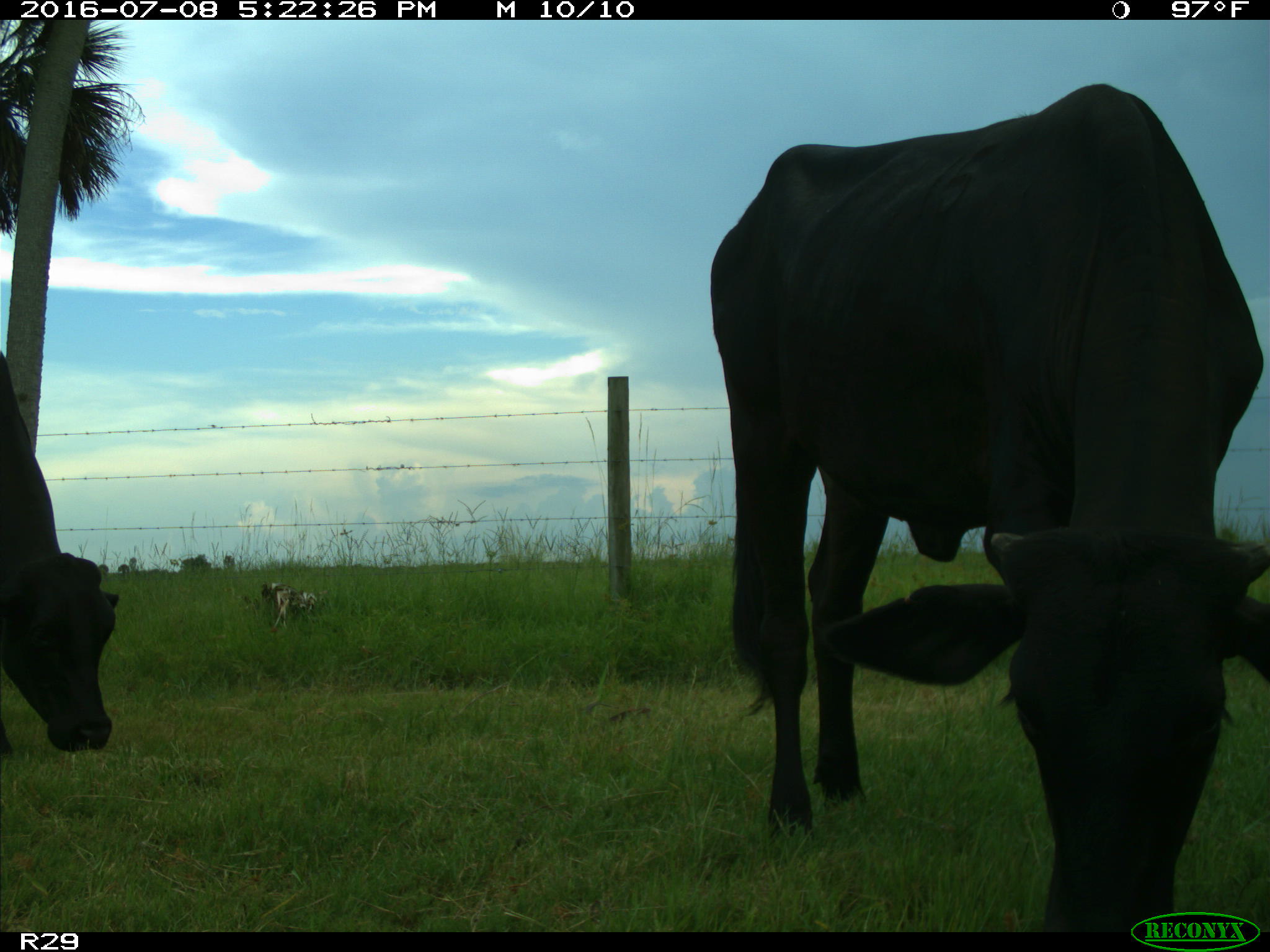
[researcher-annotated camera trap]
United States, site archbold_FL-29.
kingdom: Animalia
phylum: Chordata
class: Mammalia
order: Artiodactyla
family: Bovidae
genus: Bos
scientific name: Bos taurus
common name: domestic cow